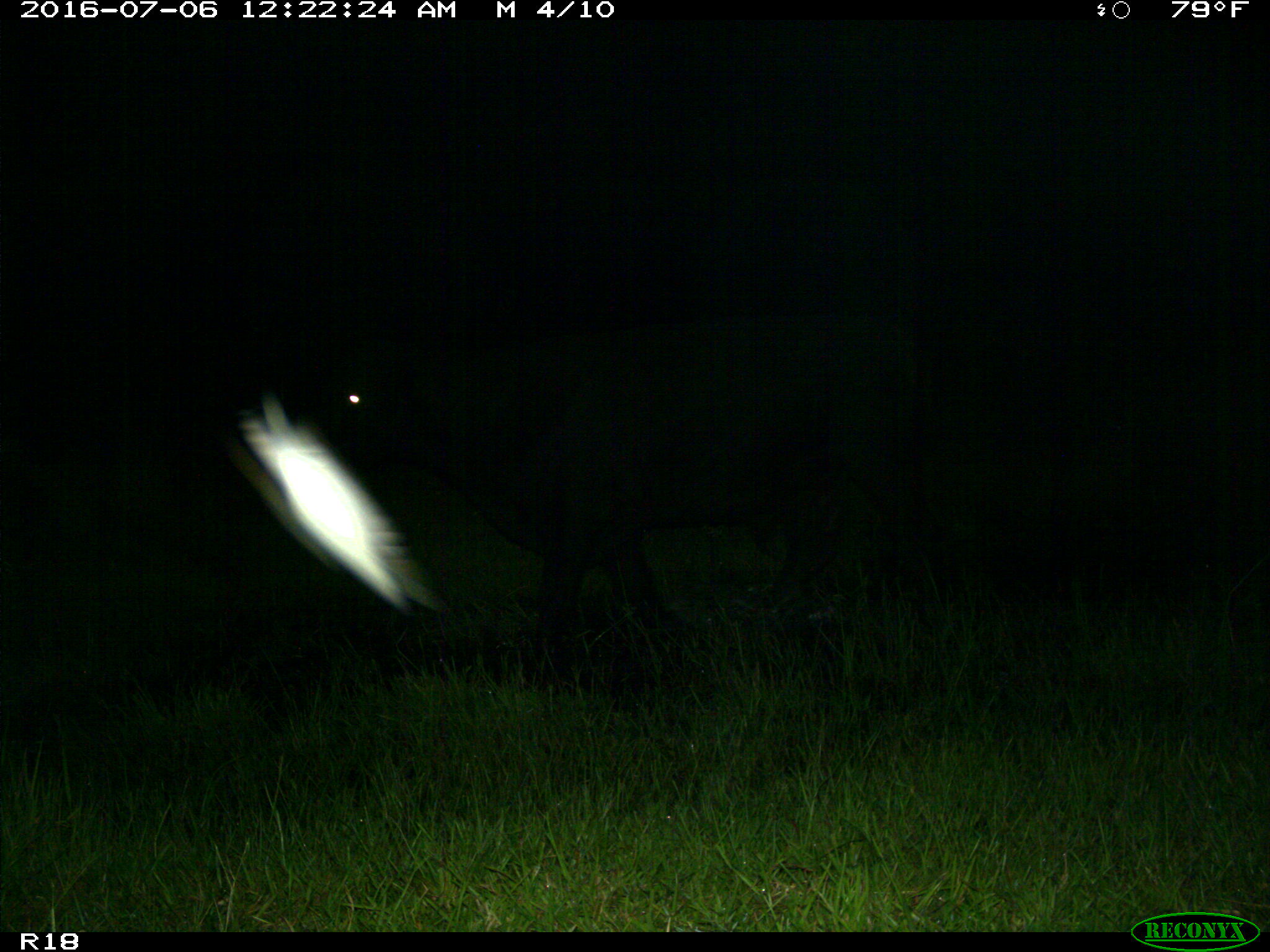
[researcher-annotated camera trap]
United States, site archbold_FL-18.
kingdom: Animalia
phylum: Chordata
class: Mammalia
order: Artiodactyla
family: Bovidae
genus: Bos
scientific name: Bos taurus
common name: domestic cow